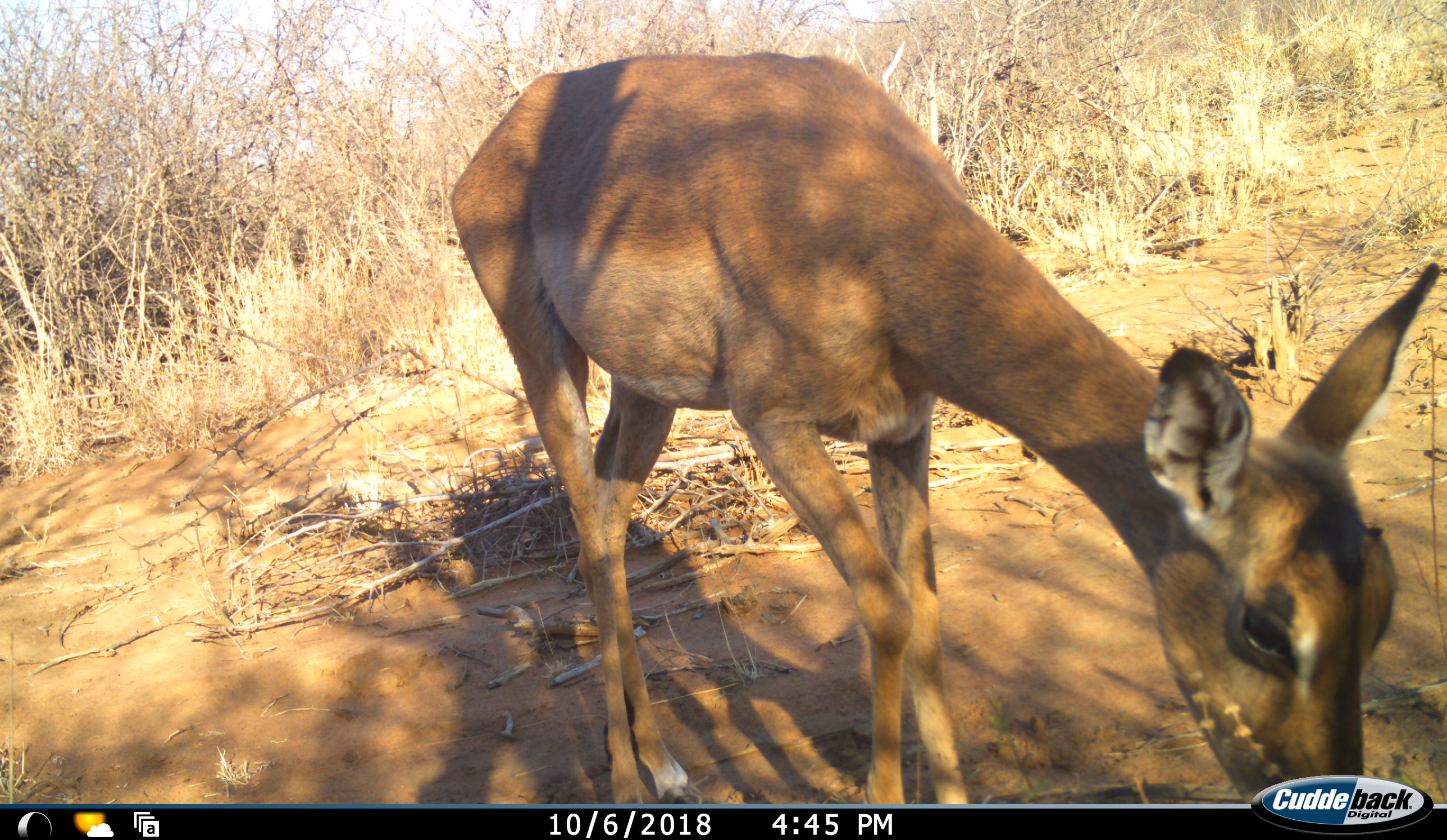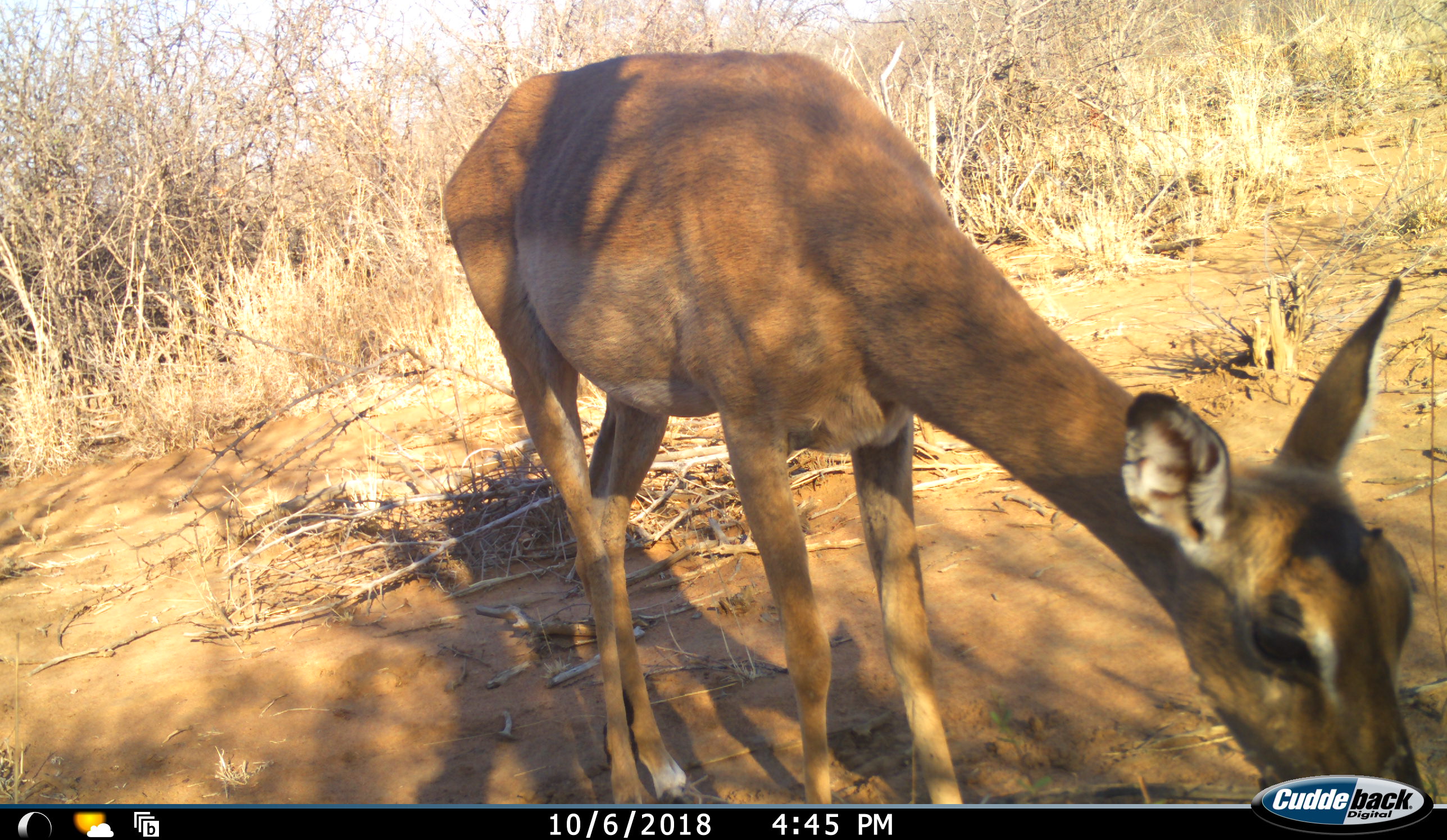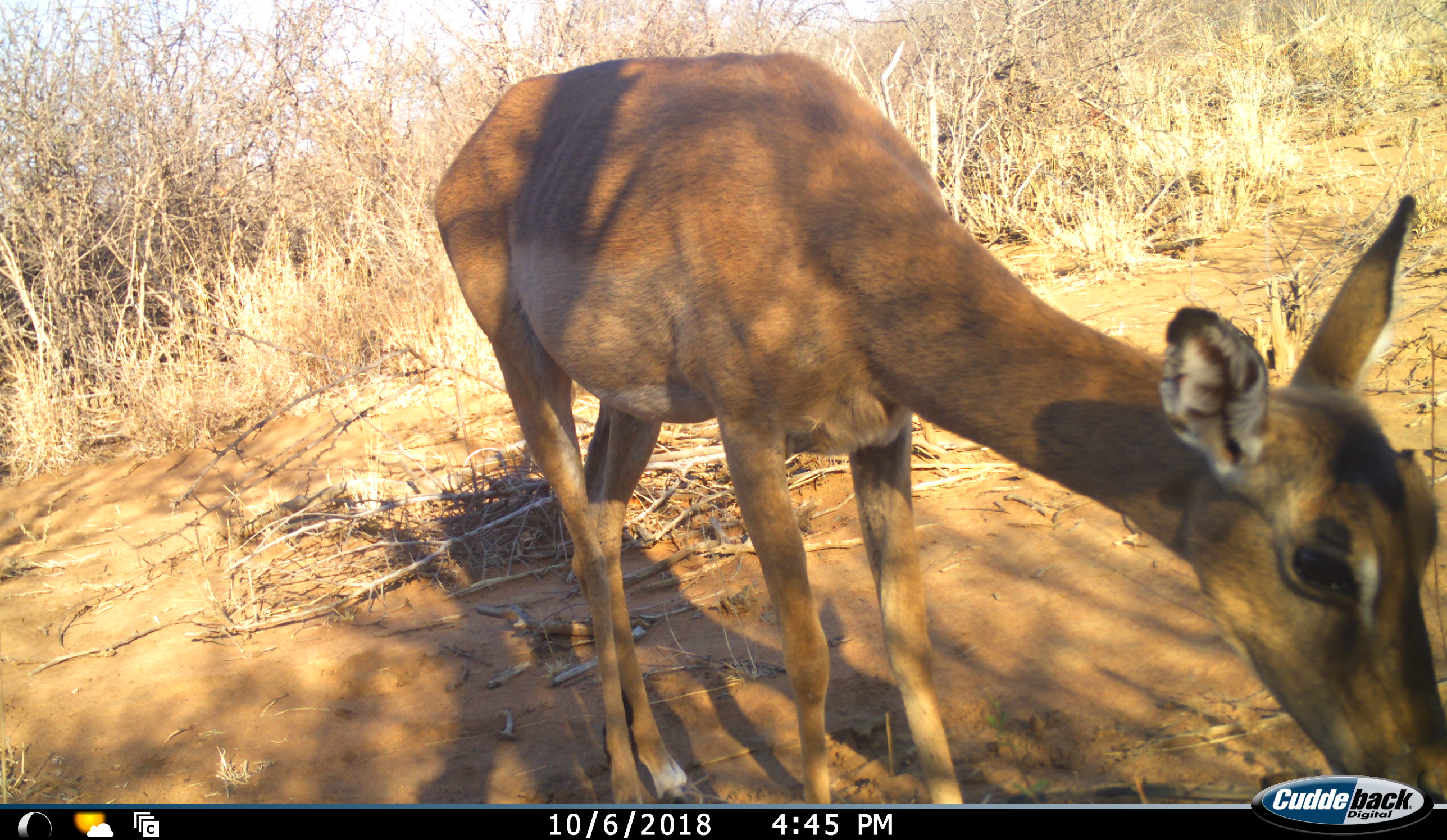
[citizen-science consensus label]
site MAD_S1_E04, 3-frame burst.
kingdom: Animalia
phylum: Chordata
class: Mammalia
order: Artiodactyla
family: Bovidae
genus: Aepyceros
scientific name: Aepyceros melampus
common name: impala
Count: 1.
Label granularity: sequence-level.